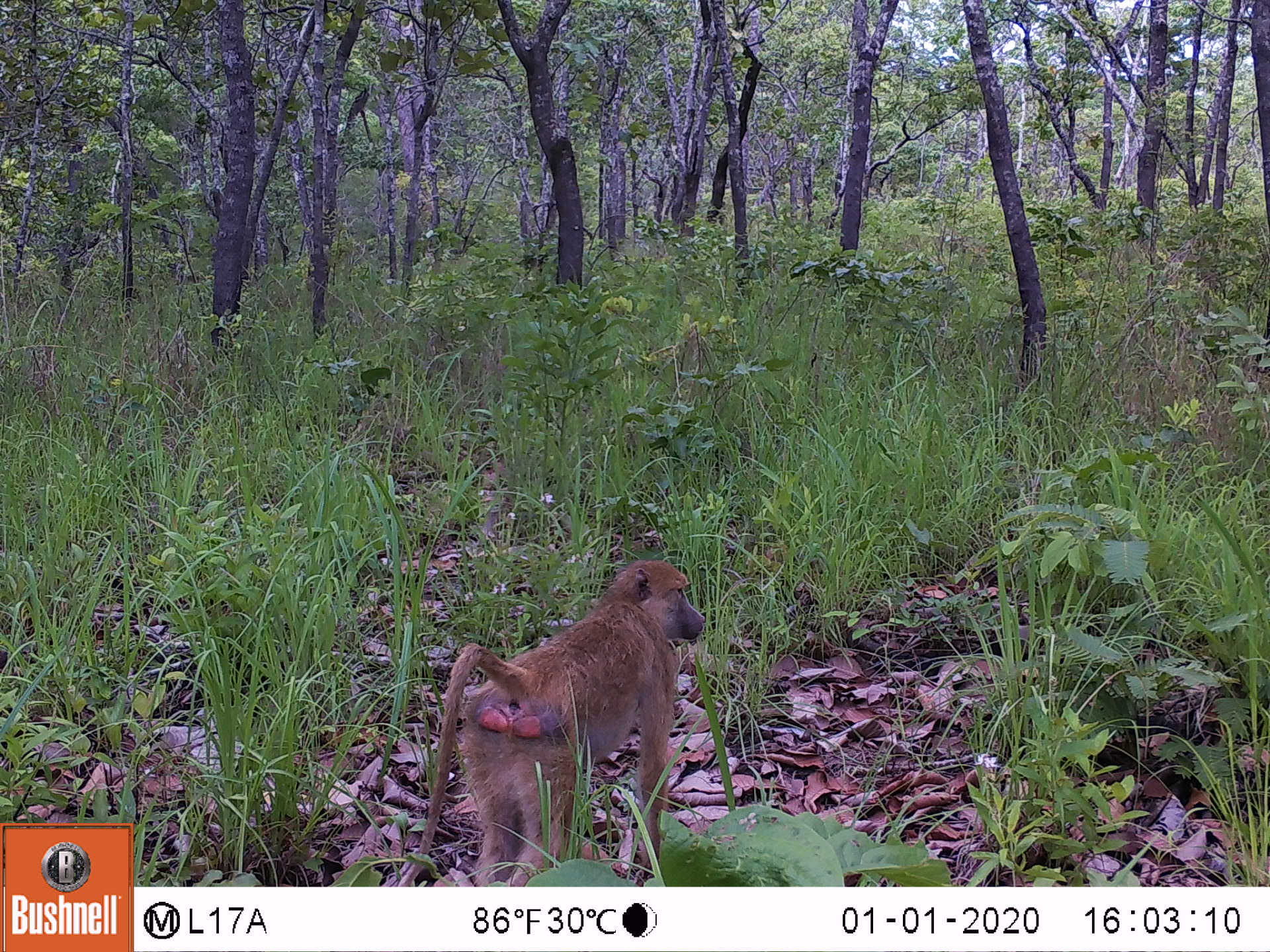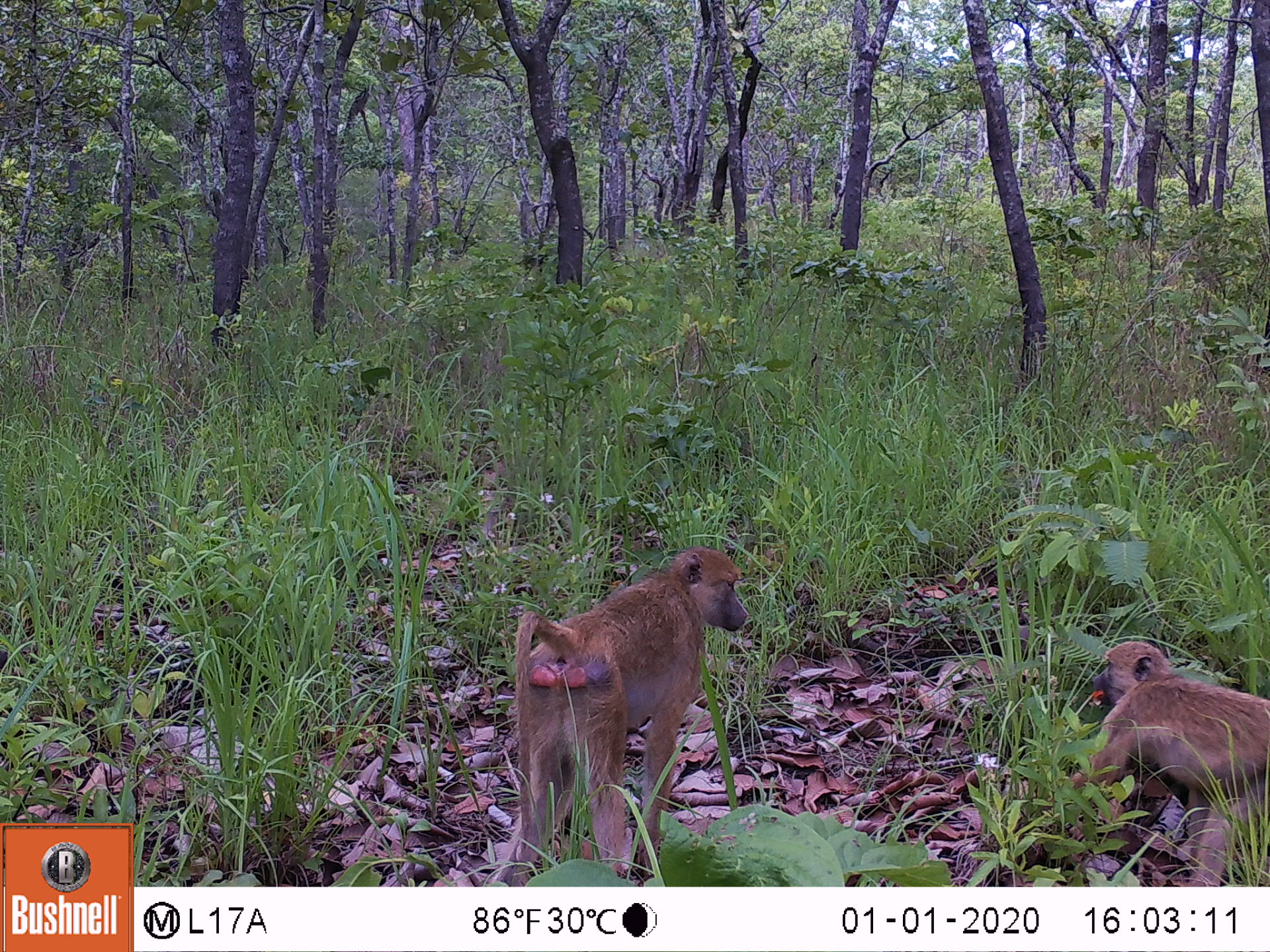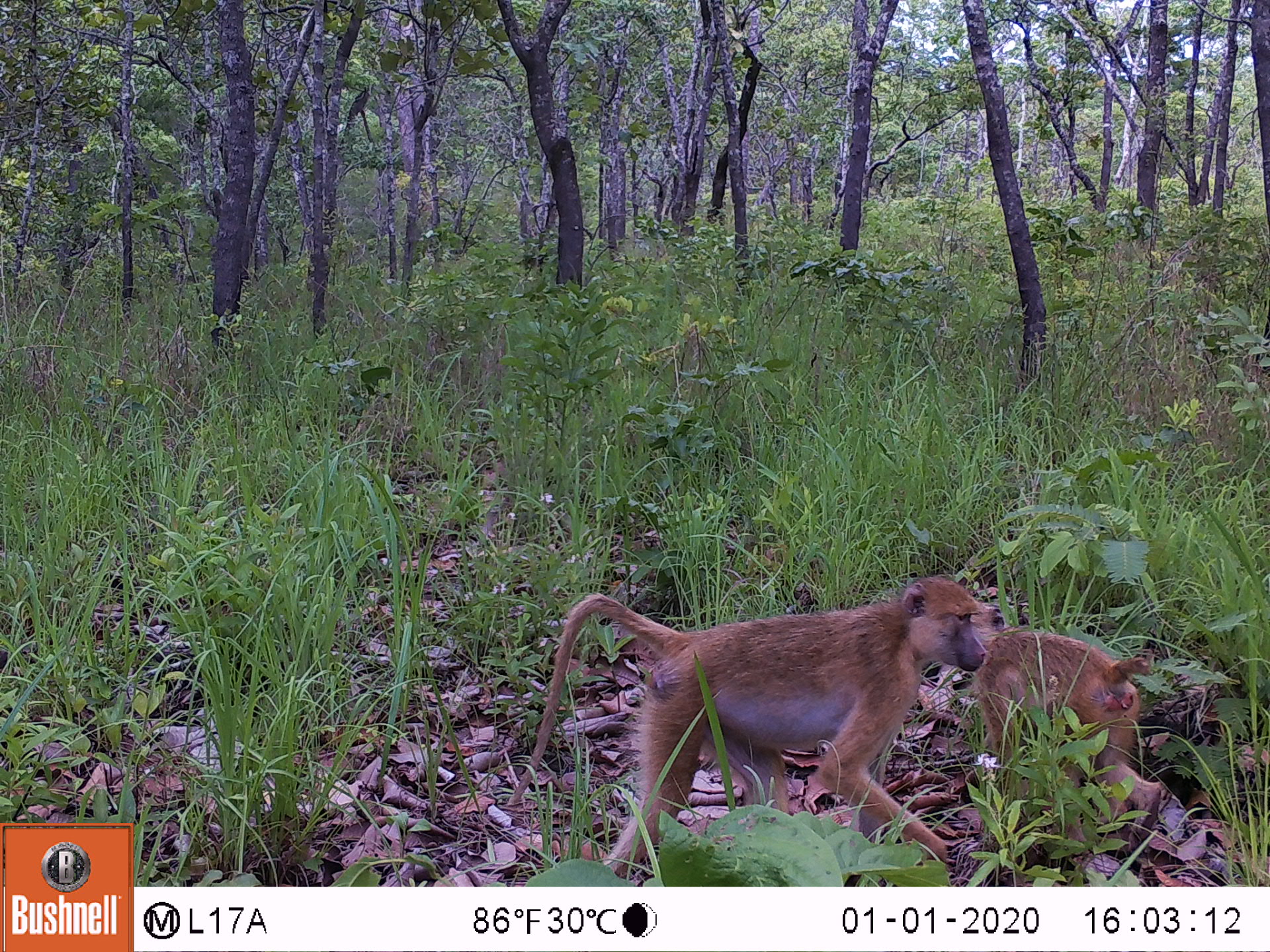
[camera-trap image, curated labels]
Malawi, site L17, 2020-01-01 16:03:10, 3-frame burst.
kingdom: Animalia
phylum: Chordata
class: Mammalia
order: Primates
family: Cercopithecidae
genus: Papio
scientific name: Papio cynocephalus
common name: yellow baboon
Yellow baboon (Papio cynocephalus), count 1.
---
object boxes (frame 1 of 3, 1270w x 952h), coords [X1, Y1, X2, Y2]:
yellow baboon: [406, 560, 706, 883]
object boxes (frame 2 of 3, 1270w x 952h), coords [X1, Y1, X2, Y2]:
yellow baboon: [491, 543, 747, 885]; [1056, 638, 1268, 880]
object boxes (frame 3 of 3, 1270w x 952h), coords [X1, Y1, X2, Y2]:
yellow baboon: [504, 577, 981, 880]; [978, 590, 1174, 836]